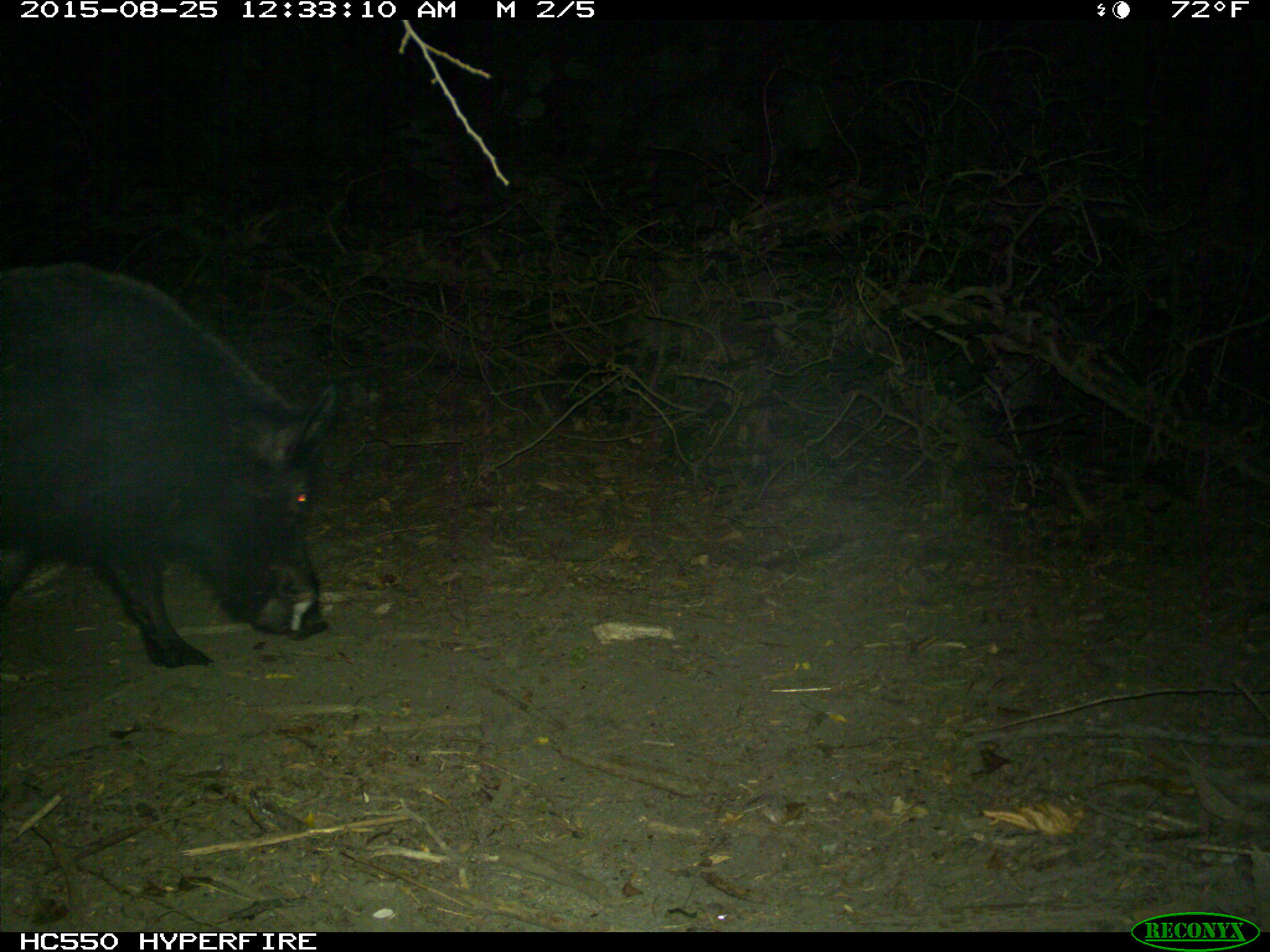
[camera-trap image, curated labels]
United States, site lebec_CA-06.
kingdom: Animalia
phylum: Chordata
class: Mammalia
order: Artiodactyla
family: Suidae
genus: Sus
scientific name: Sus scrofa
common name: wild boar